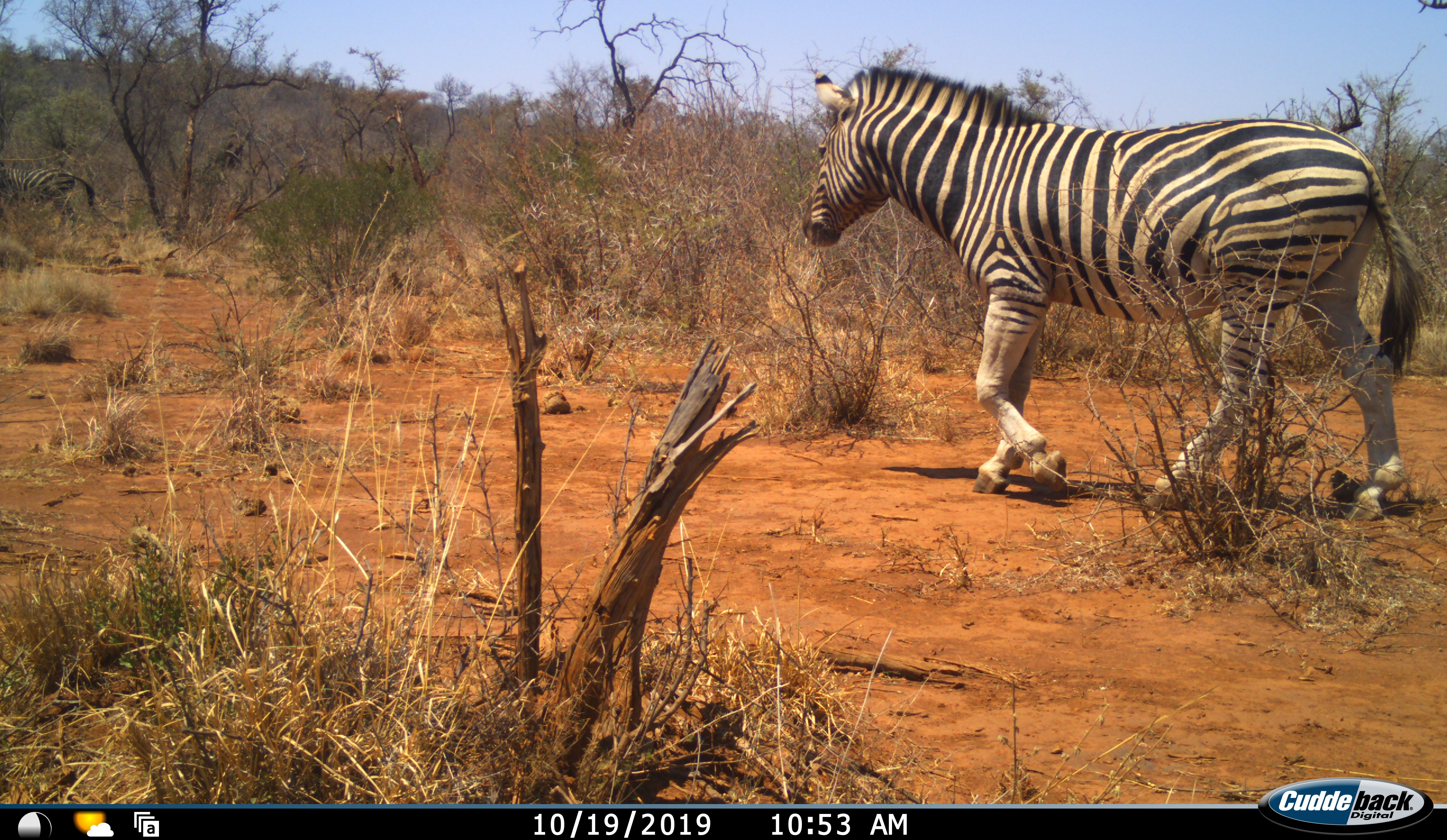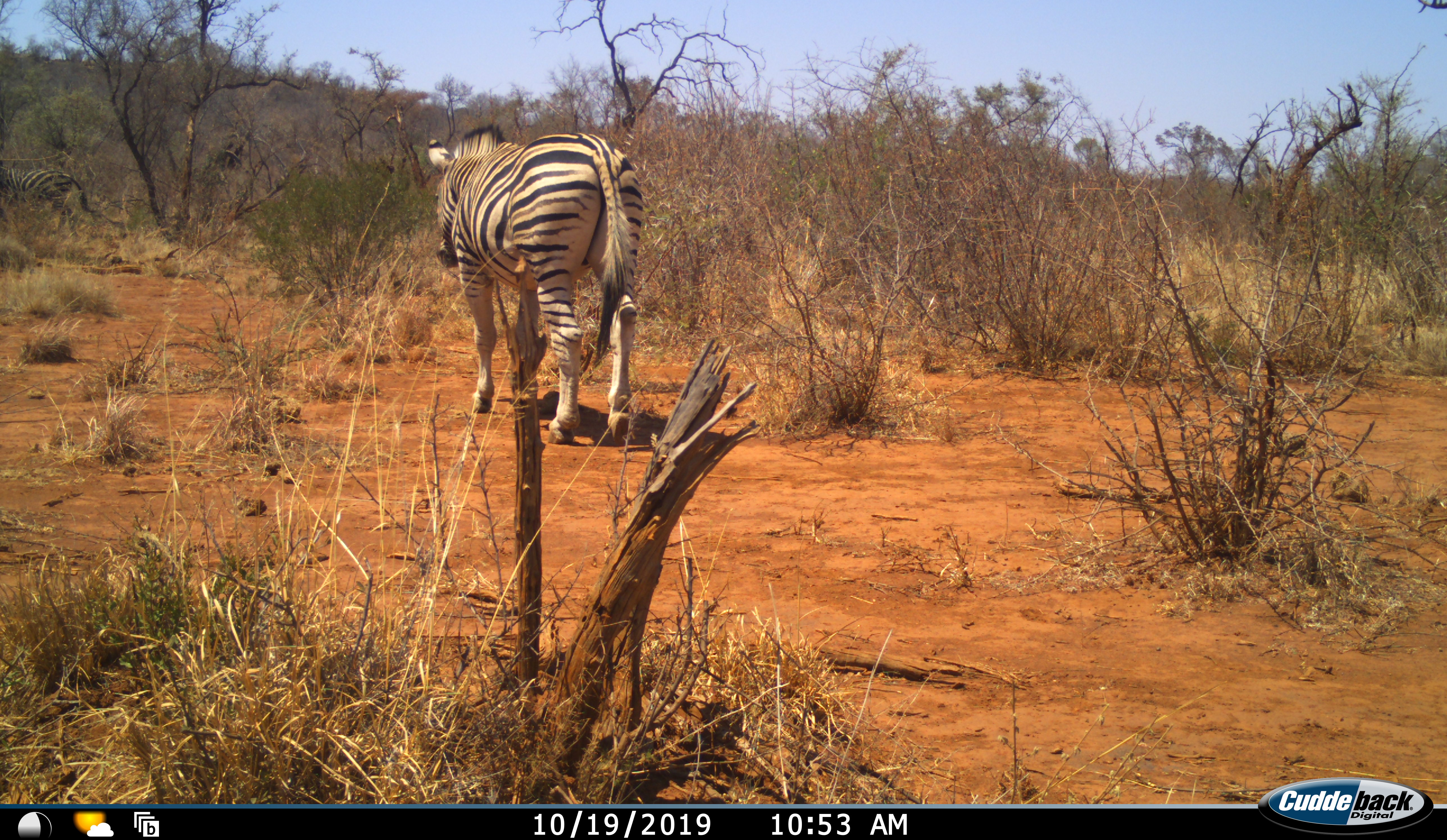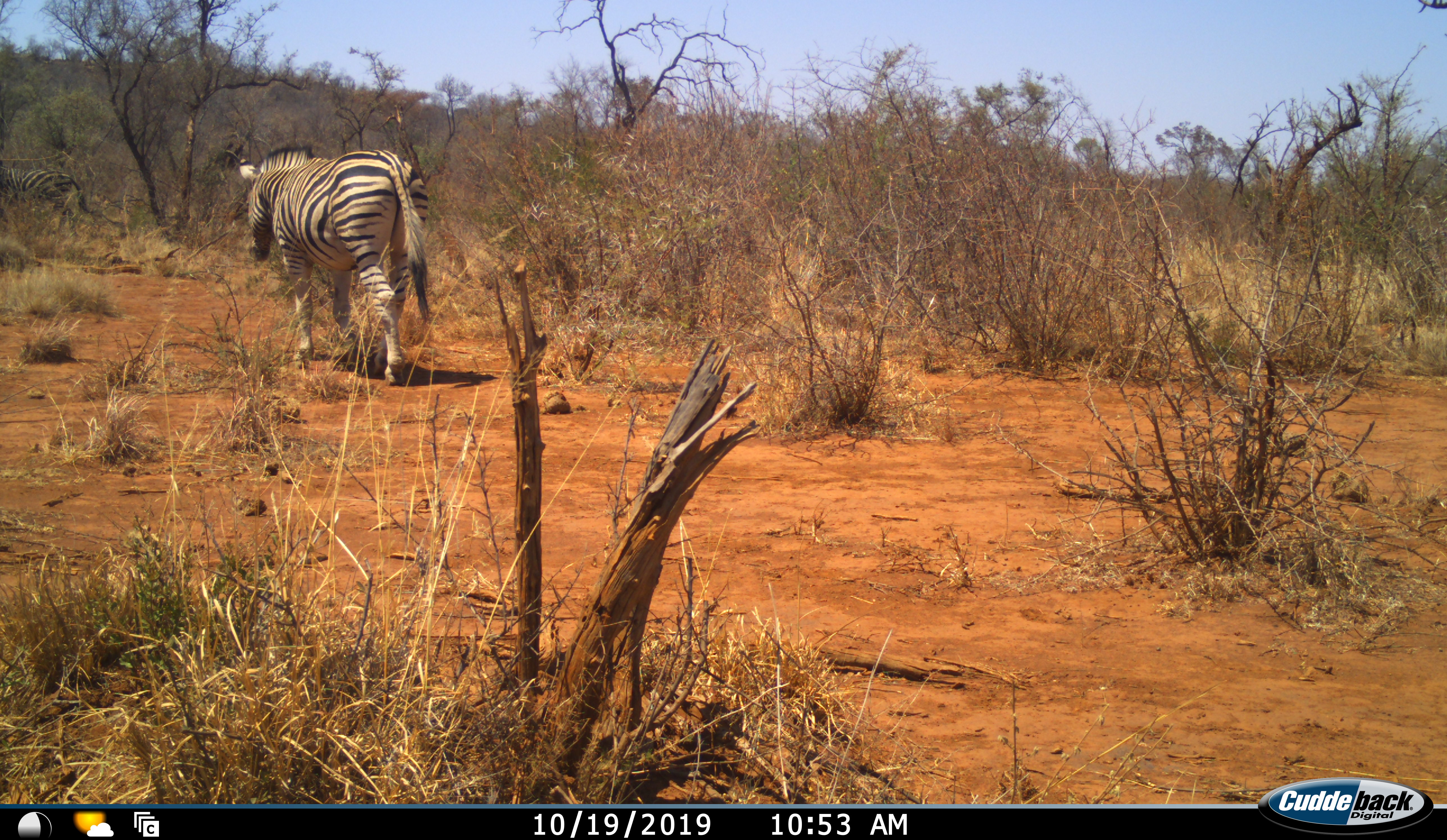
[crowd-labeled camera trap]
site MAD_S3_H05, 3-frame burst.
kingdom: Animalia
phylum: Chordata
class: Mammalia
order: Perissodactyla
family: Equidae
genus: Equus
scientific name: Equus quagga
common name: plains zebra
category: zebraplains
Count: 1.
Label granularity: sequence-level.